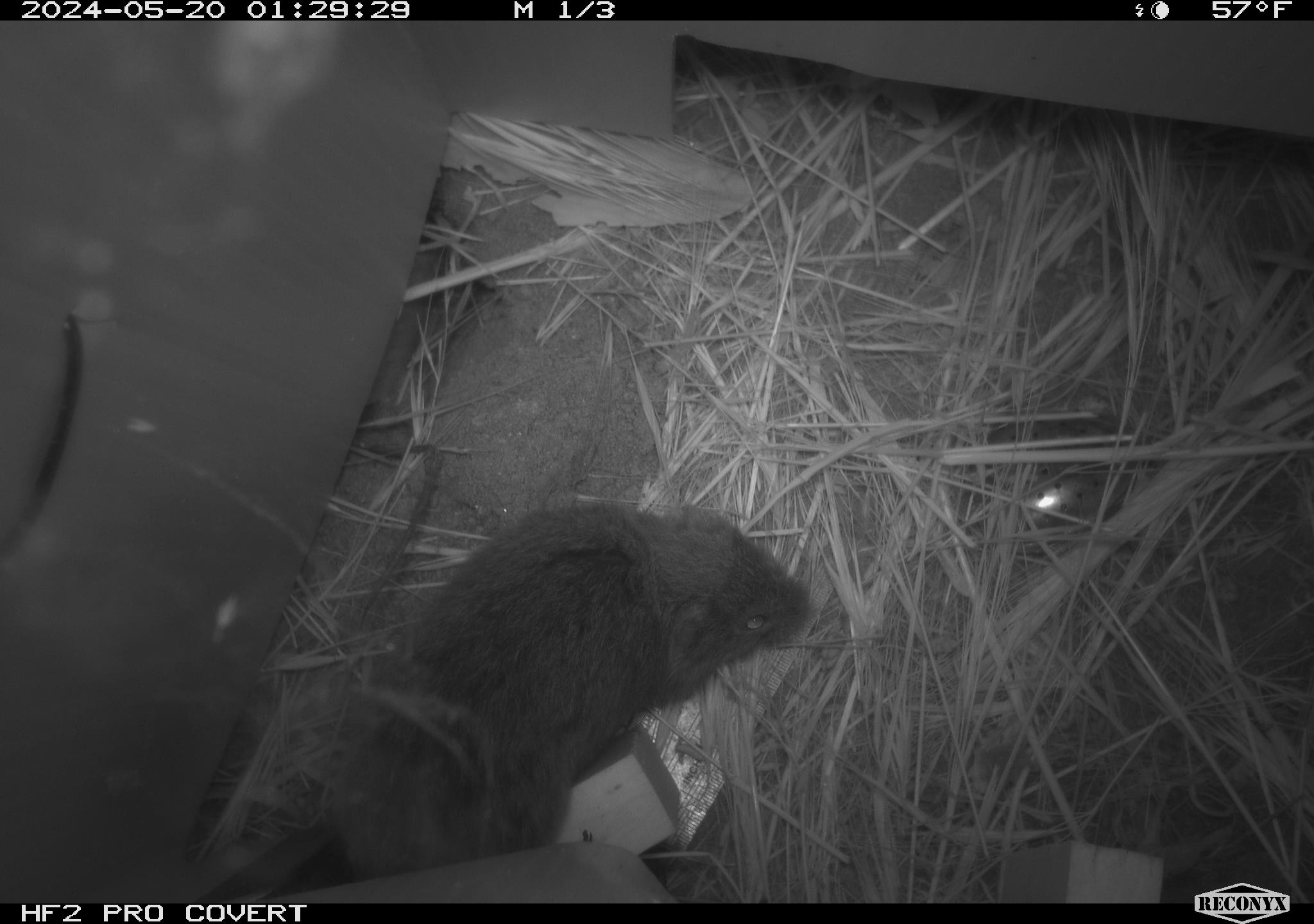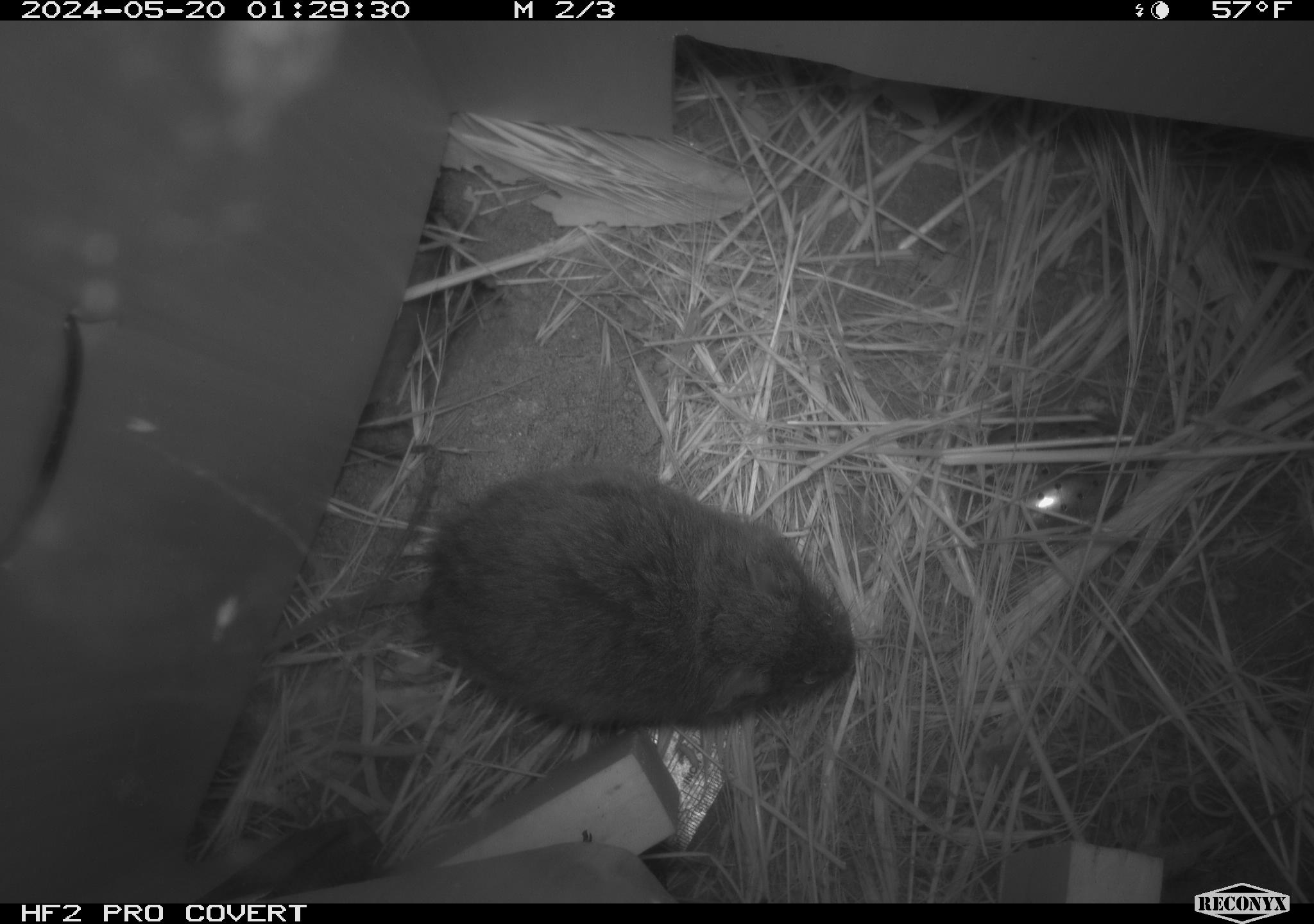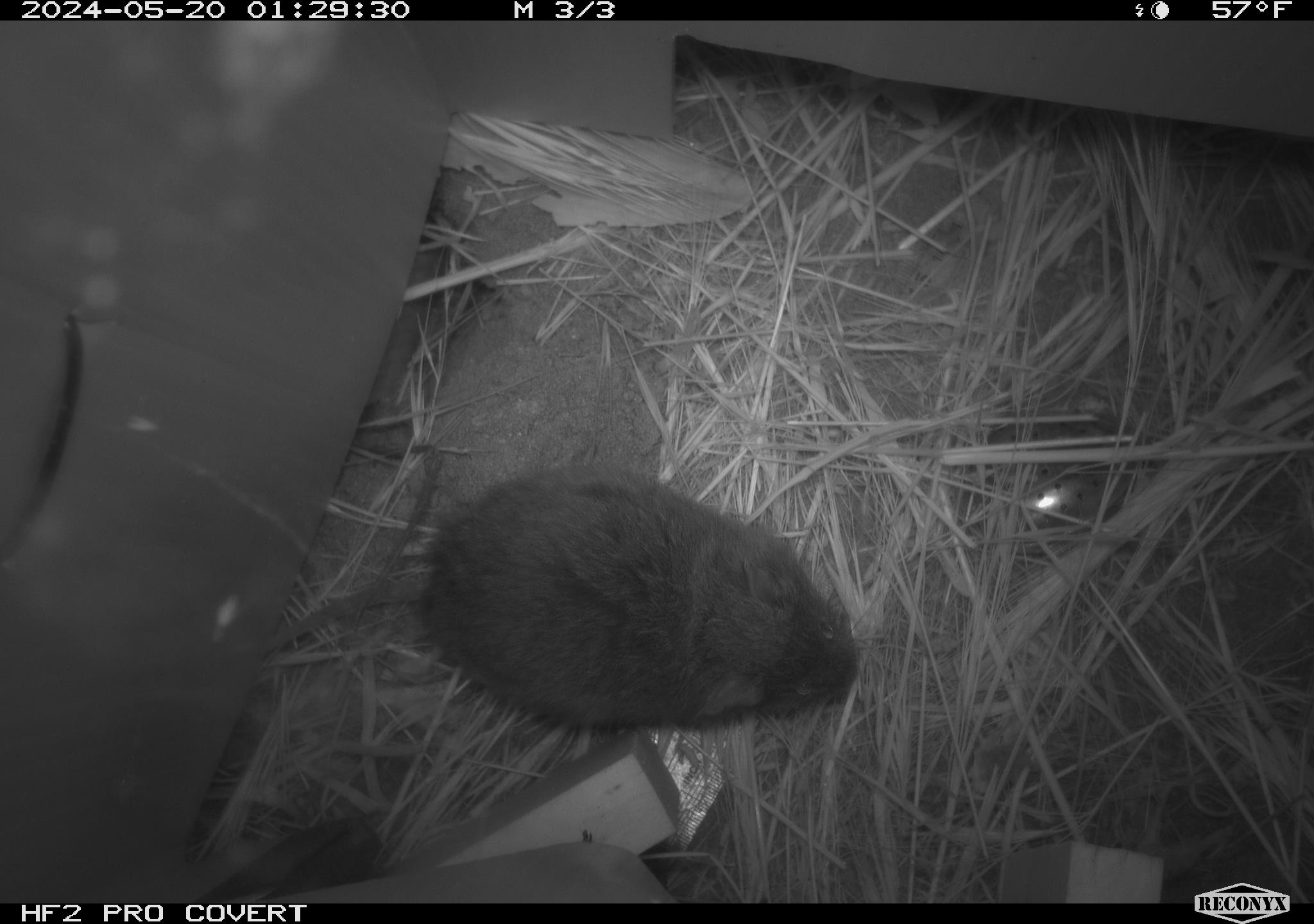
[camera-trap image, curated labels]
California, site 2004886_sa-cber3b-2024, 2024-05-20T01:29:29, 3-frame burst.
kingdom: Animalia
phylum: Chordata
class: Mammalia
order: Rodentia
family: Cricetidae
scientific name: Arvicolinae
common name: voles, lemmings, and muskrats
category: arvicolinae subfamily